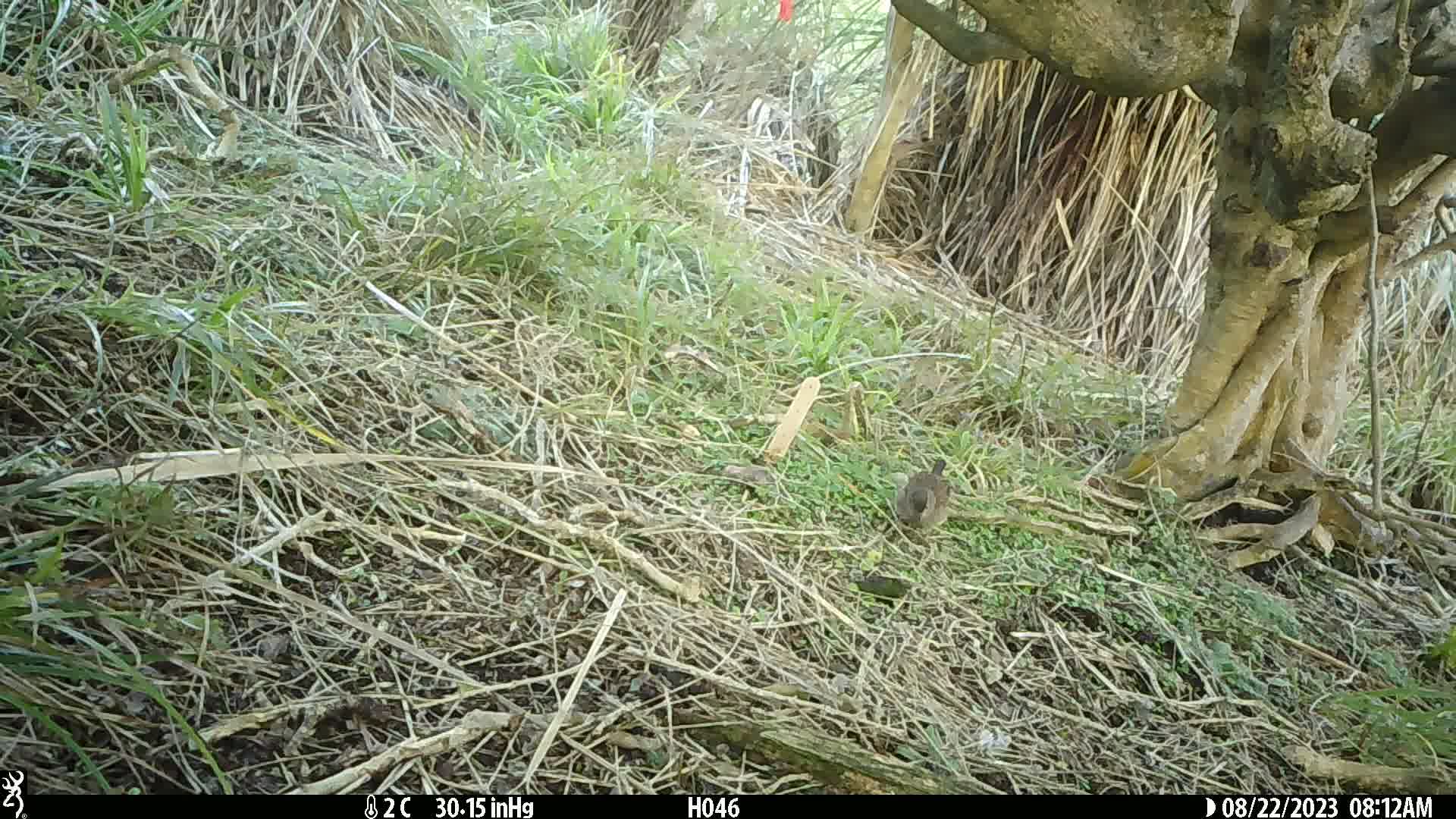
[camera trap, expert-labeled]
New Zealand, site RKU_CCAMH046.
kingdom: Animalia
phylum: Chordata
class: Aves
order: Passeriformes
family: Prunellidae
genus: Prunella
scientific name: Prunella modularis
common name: dunnock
Dunnock (Prunella modularis).